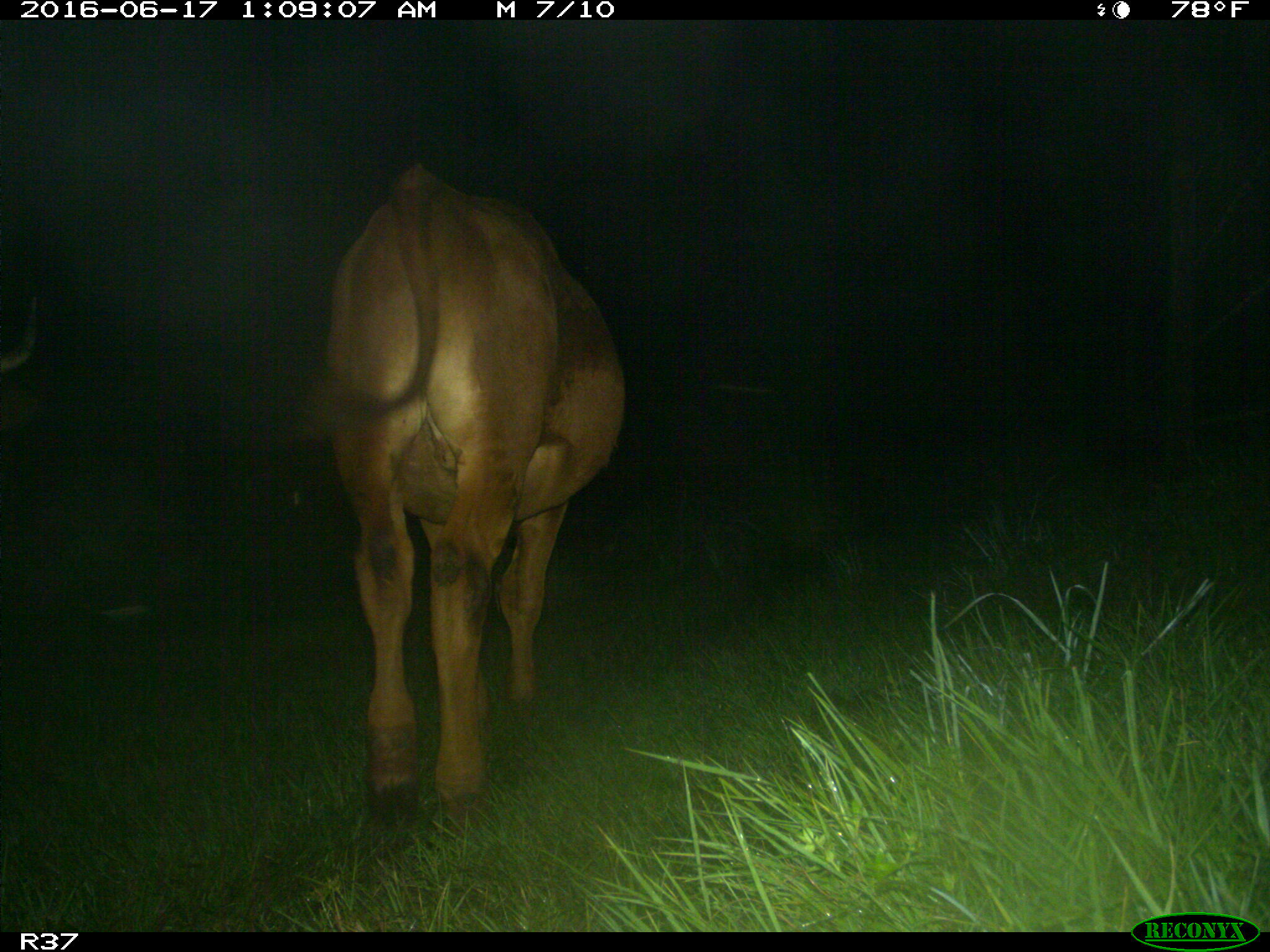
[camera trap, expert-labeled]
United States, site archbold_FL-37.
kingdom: Animalia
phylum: Chordata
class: Mammalia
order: Artiodactyla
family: Bovidae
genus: Bos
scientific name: Bos taurus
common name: domestic cow